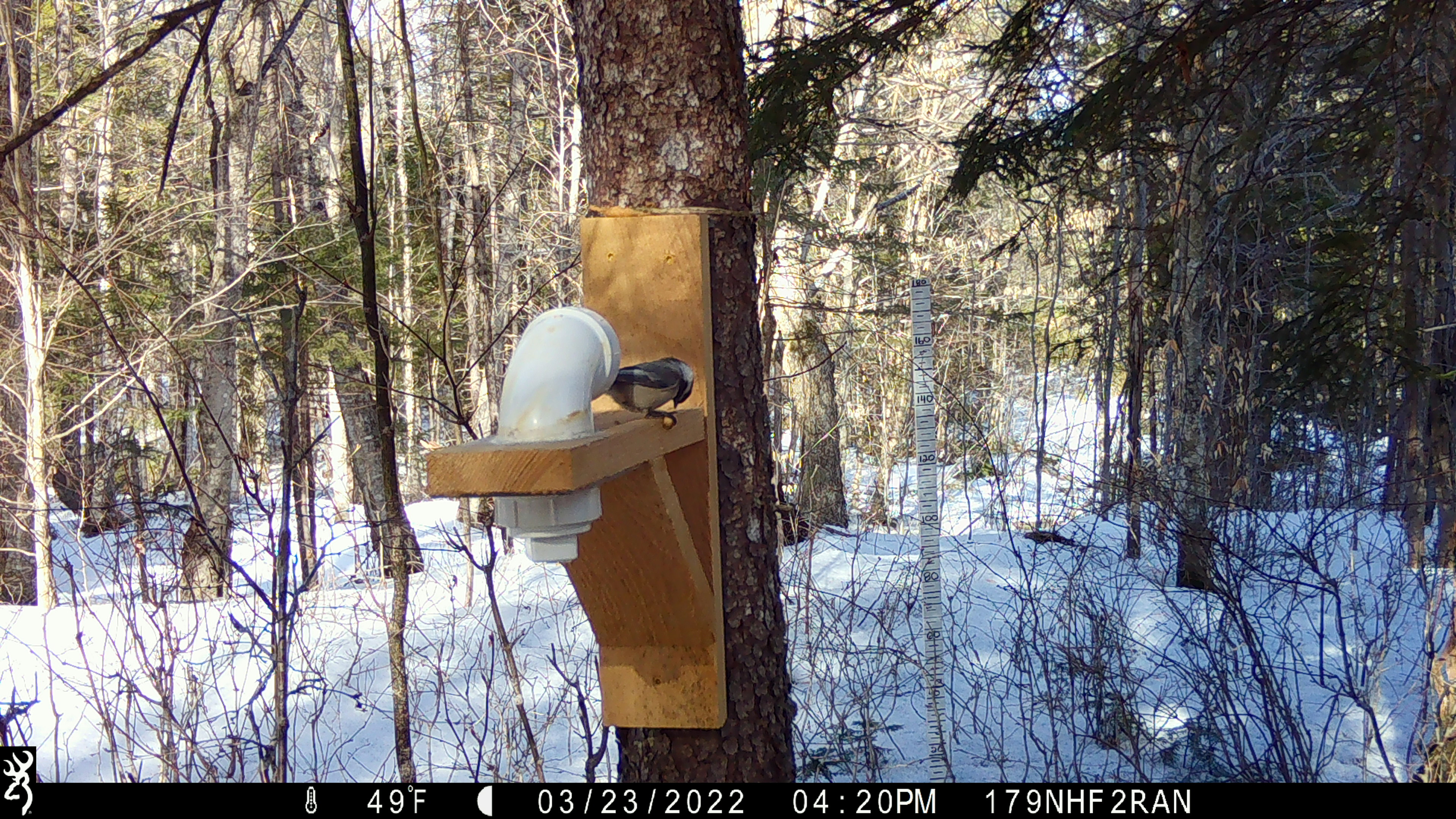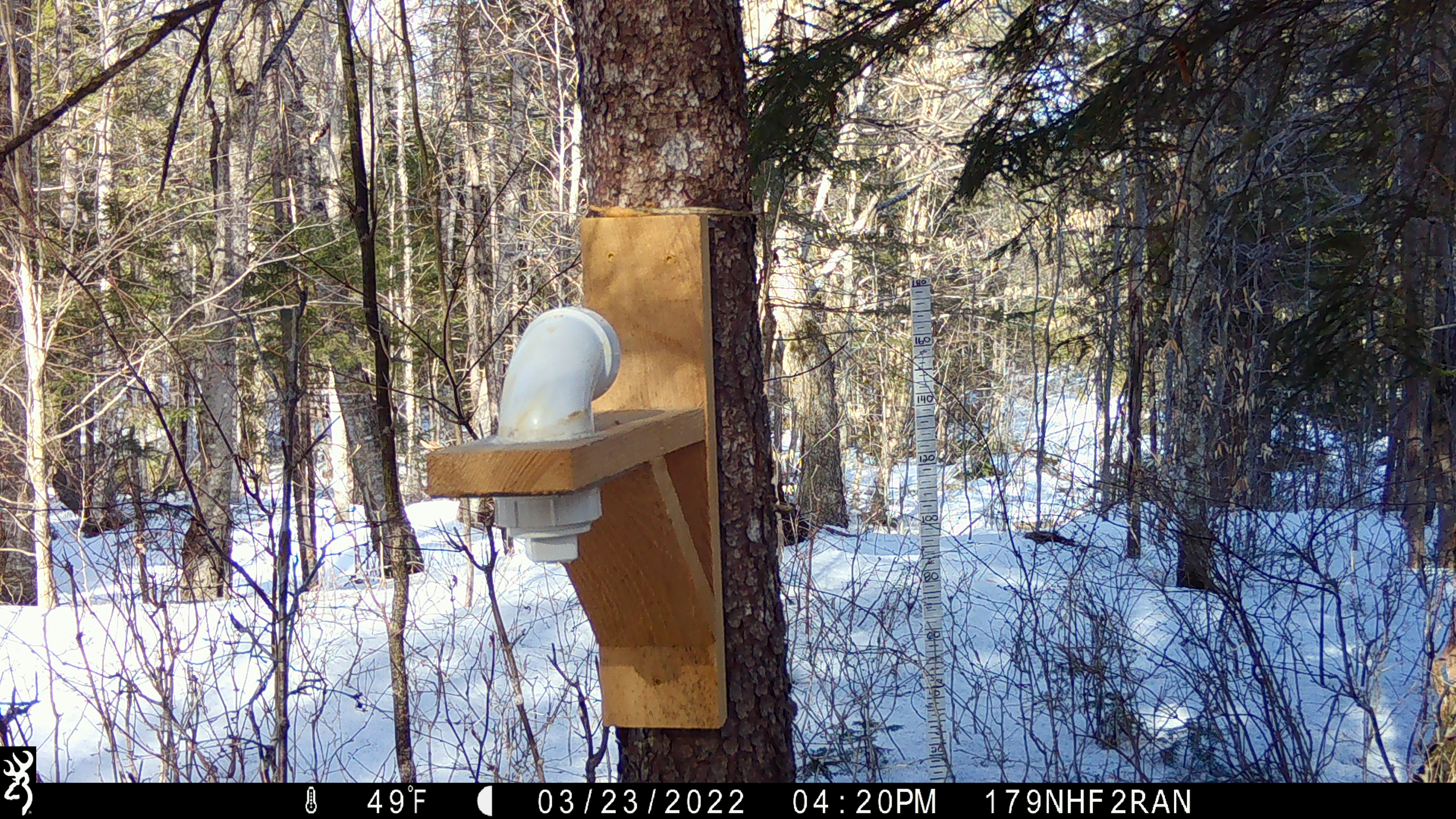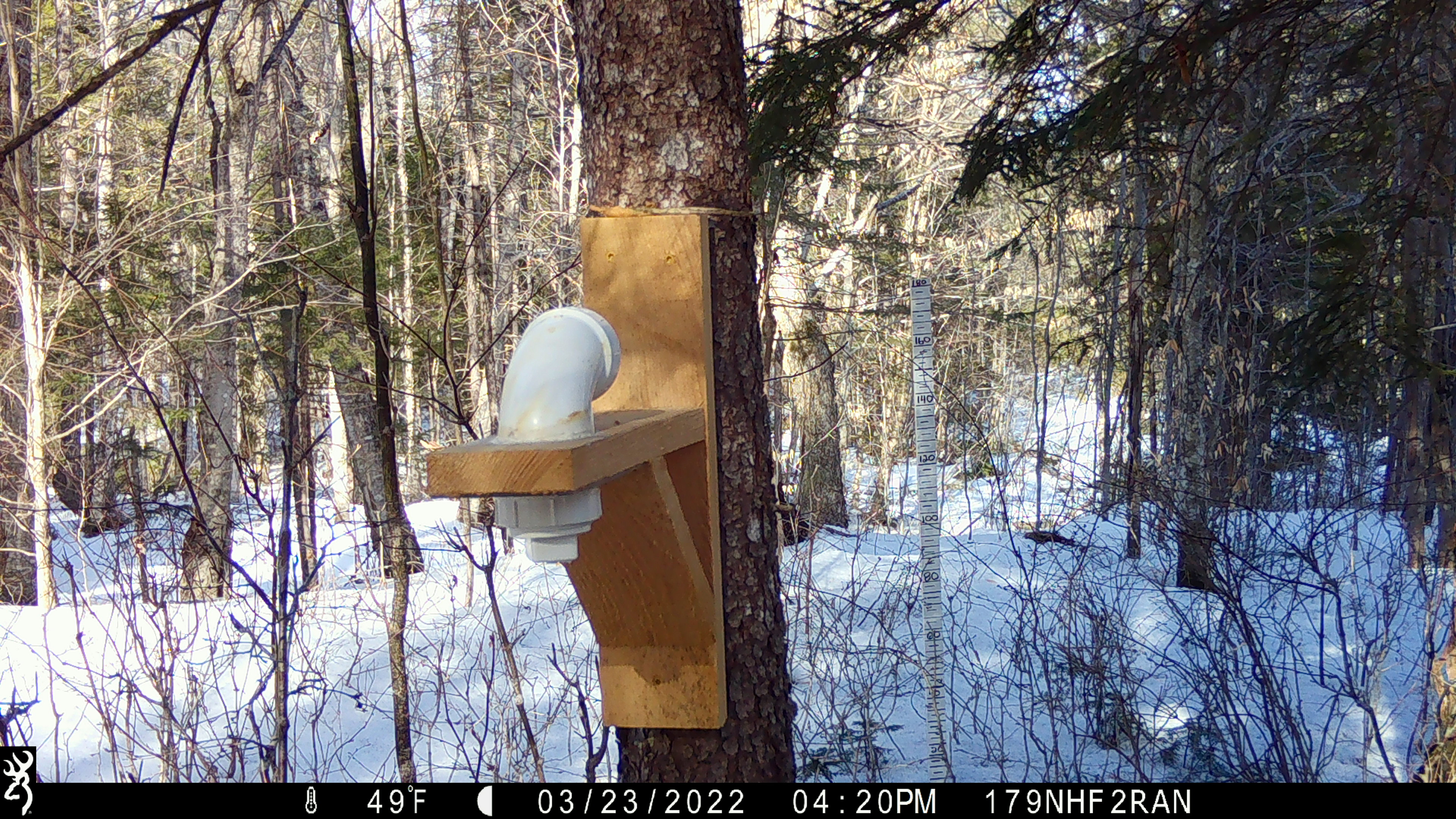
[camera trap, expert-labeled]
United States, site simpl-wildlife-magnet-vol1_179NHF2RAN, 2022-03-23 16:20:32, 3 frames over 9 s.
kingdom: Animalia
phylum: Chordata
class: Aves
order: Passeriformes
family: Paridae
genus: Poecile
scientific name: Poecile atricapillus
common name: black-capped chickadee